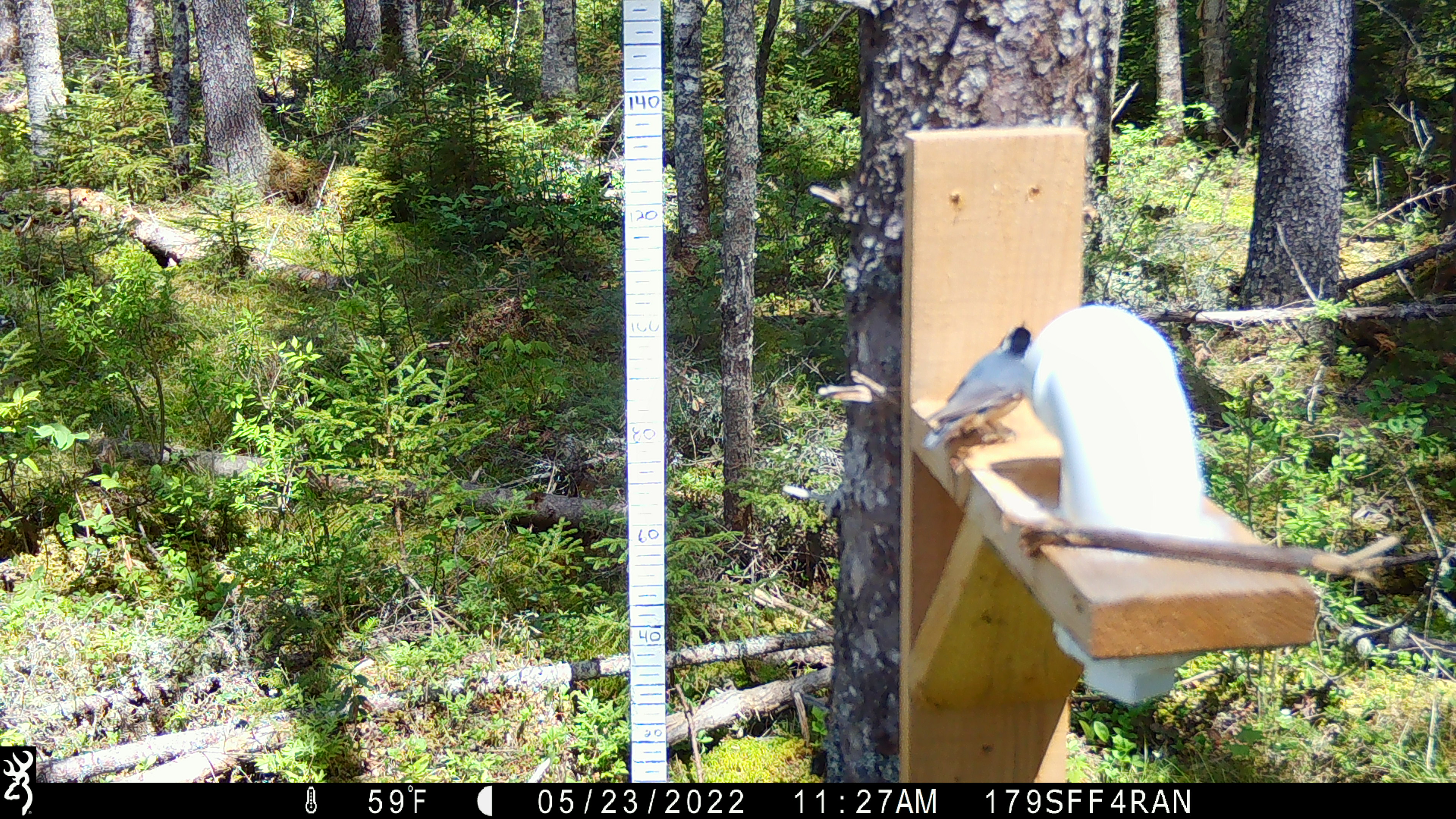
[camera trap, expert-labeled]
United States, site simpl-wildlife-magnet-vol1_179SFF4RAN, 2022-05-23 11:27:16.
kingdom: Animalia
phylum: Chordata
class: Aves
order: Passeriformes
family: Sittidae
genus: Sitta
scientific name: Sitta canadensis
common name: red-breasted nuthatch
Red-breasted nuthatch (Sitta canadensis).